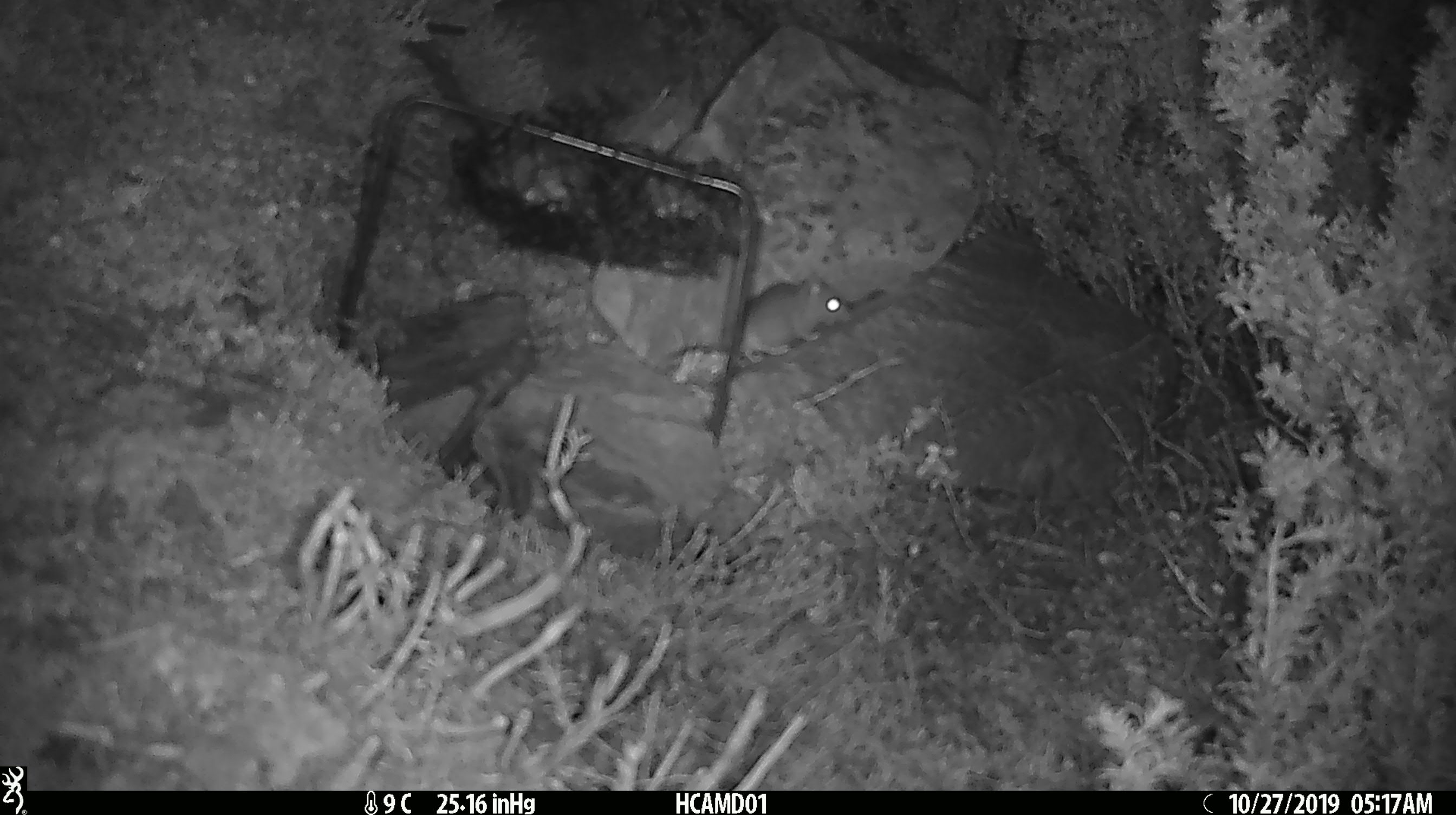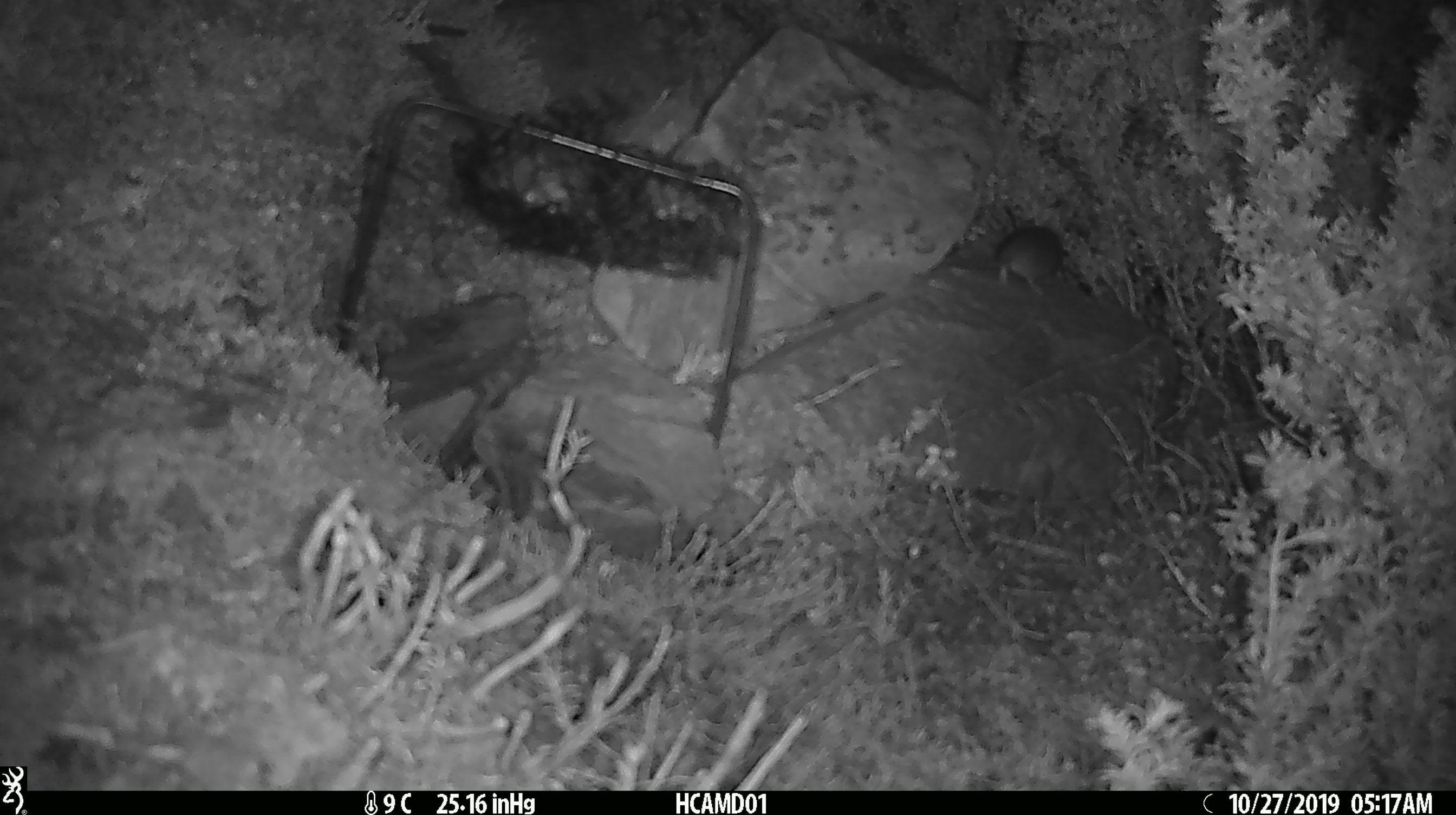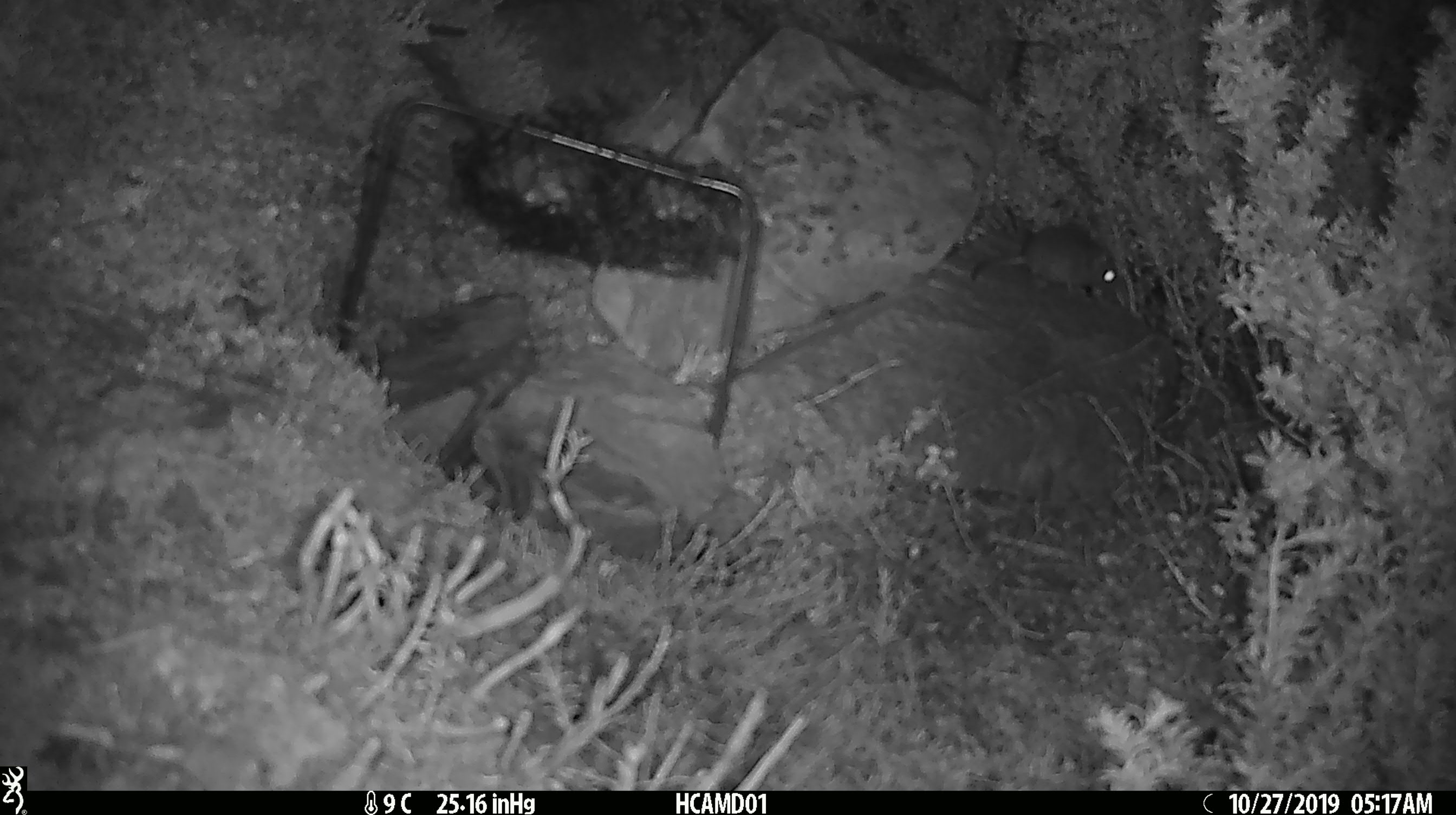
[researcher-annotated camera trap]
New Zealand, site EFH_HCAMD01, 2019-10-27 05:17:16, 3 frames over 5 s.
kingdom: Animalia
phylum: Chordata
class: Mammalia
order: Rodentia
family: Muridae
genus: Mus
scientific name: Mus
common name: mouse